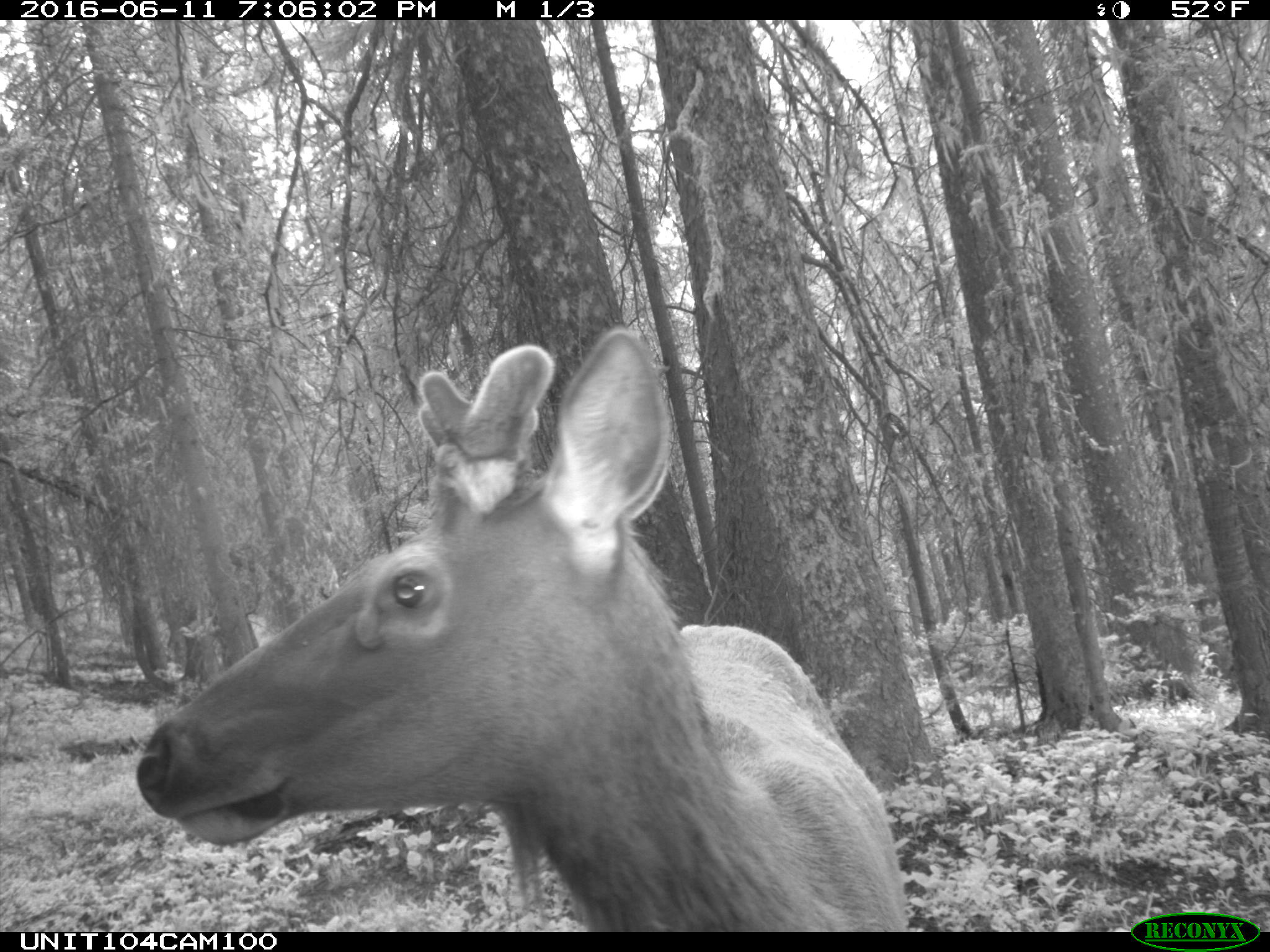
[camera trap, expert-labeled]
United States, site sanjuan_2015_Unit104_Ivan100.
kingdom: Animalia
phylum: Chordata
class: Mammalia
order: Artiodactyla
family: Cervidae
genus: Cervus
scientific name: Cervus elaphus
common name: red deer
Cervus elaphus (red deer).